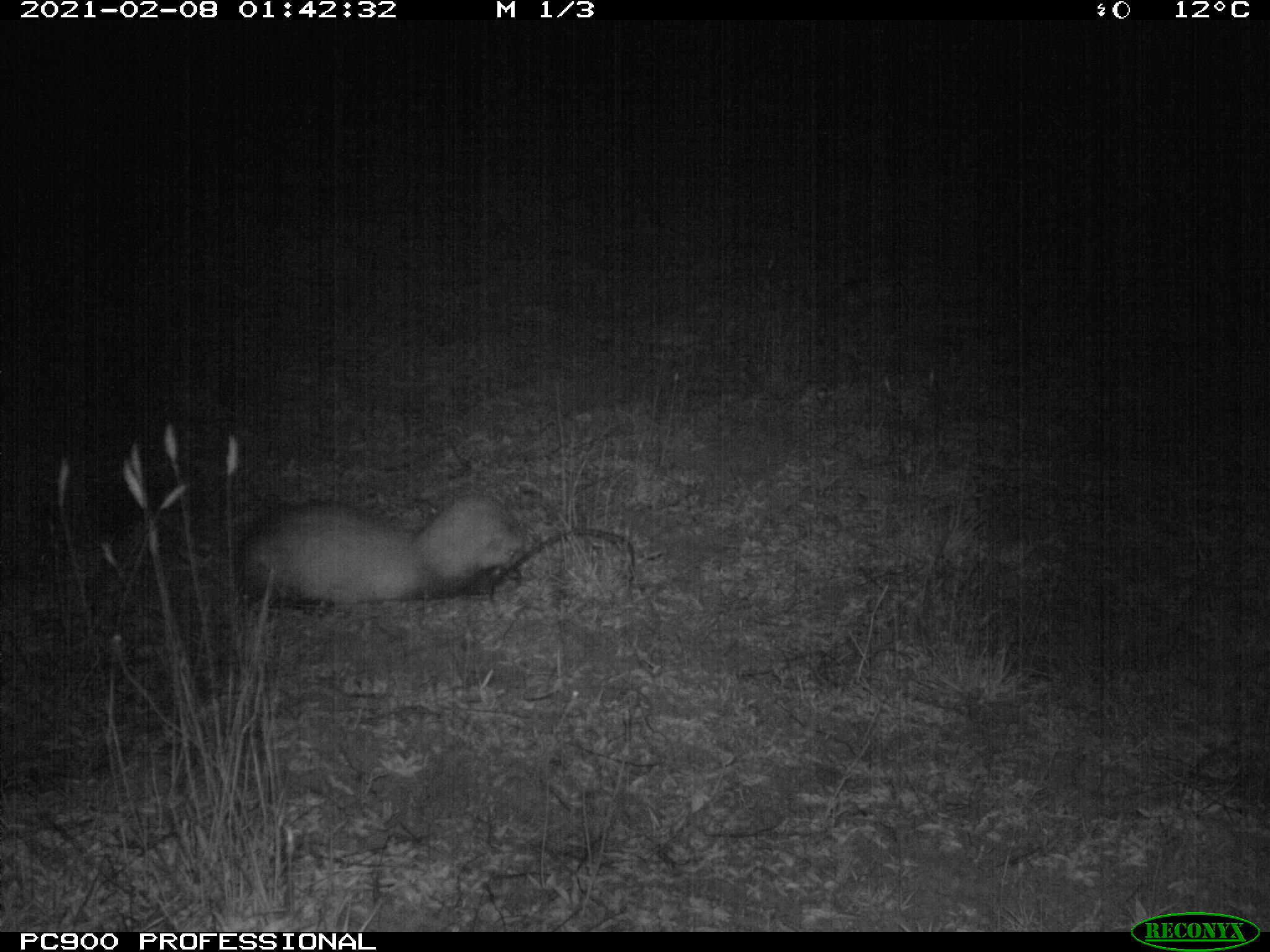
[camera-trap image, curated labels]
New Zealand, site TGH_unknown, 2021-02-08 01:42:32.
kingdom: Animalia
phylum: Chordata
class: Mammalia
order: Carnivora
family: Mustelidae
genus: Mustela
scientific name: Mustela furo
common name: ferret